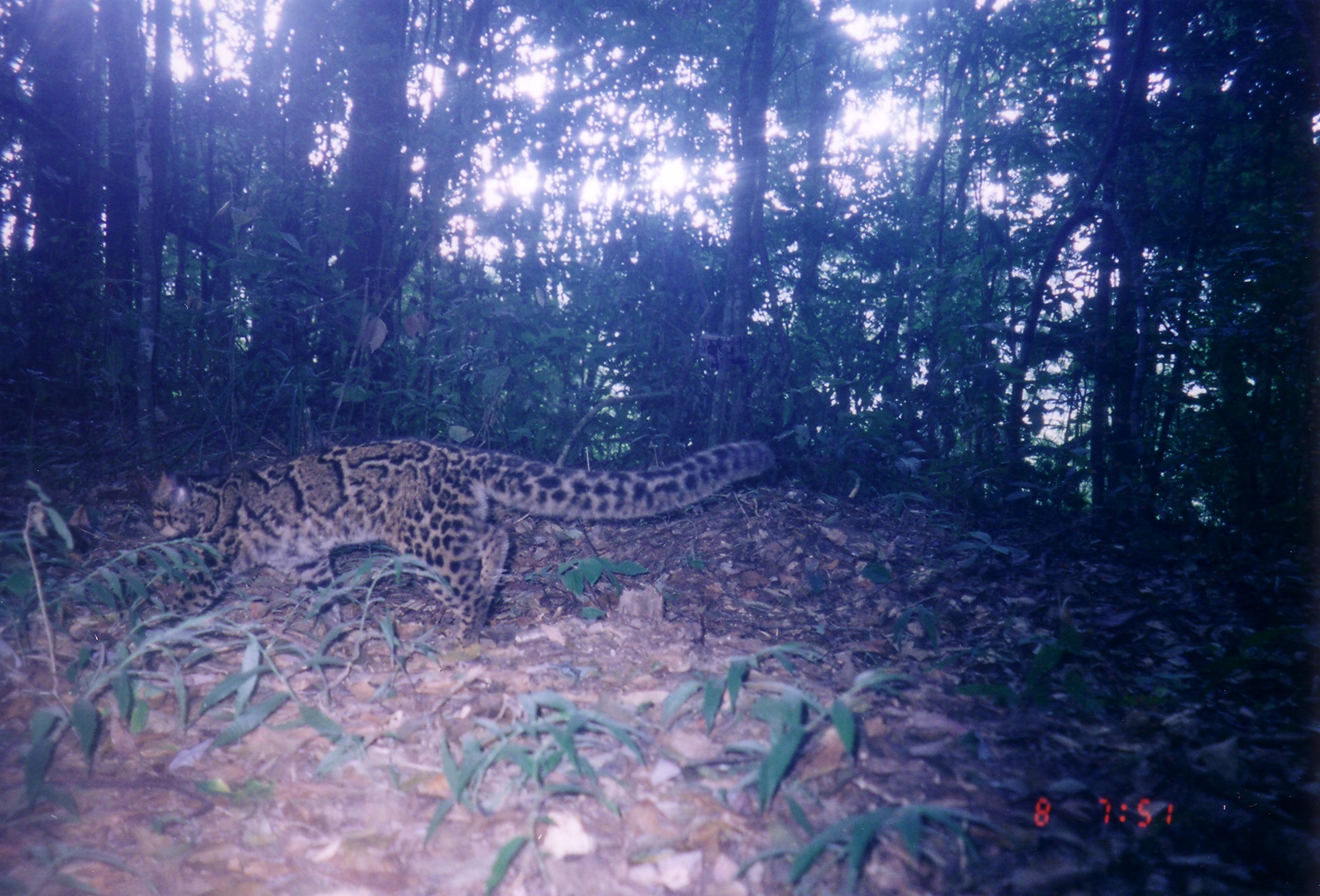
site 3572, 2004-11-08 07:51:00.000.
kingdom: Animalia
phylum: Chordata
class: Mammalia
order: Carnivora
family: Felidae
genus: Pardofelis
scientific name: Pardofelis marmorata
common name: marbled cat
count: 1